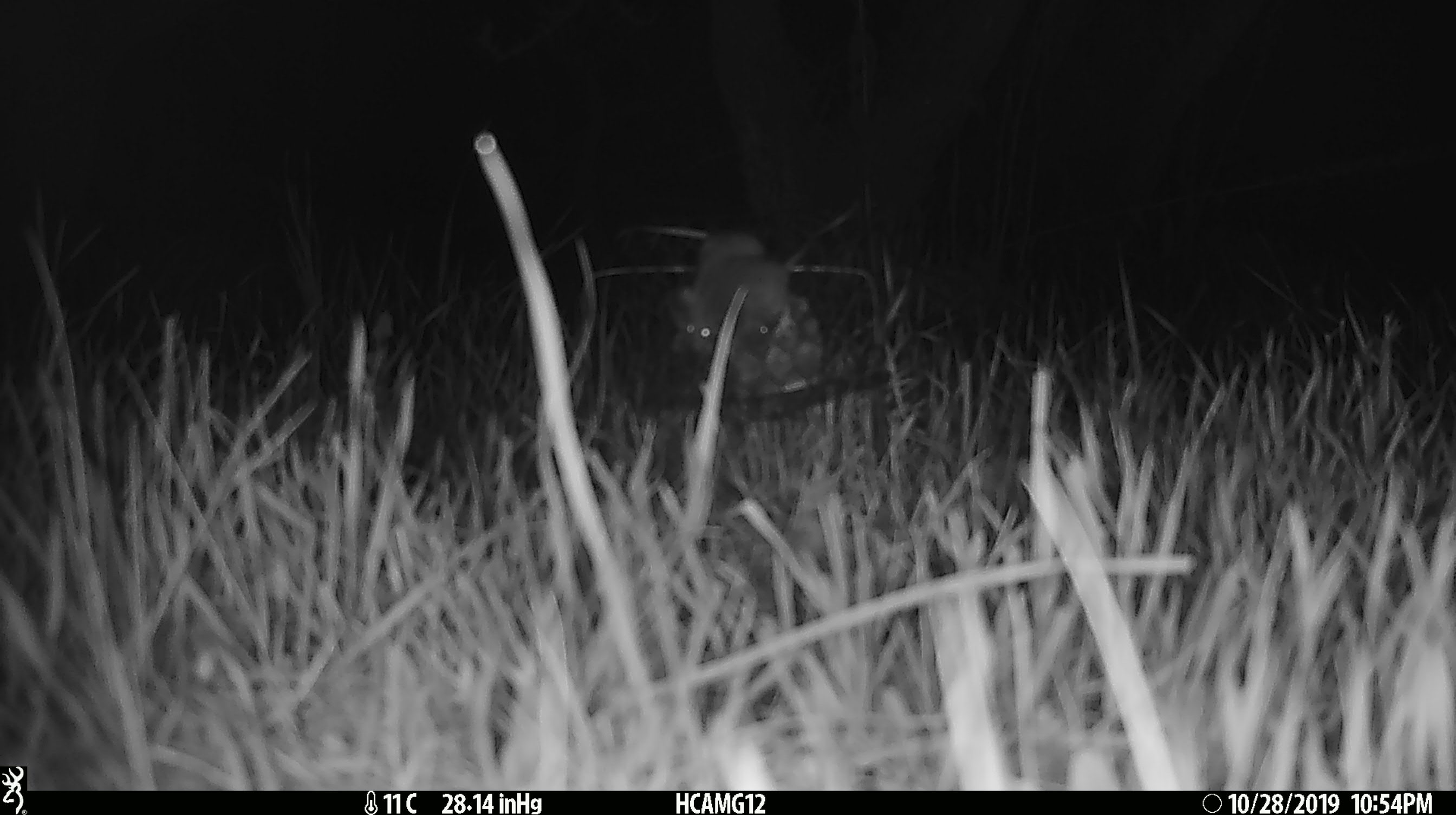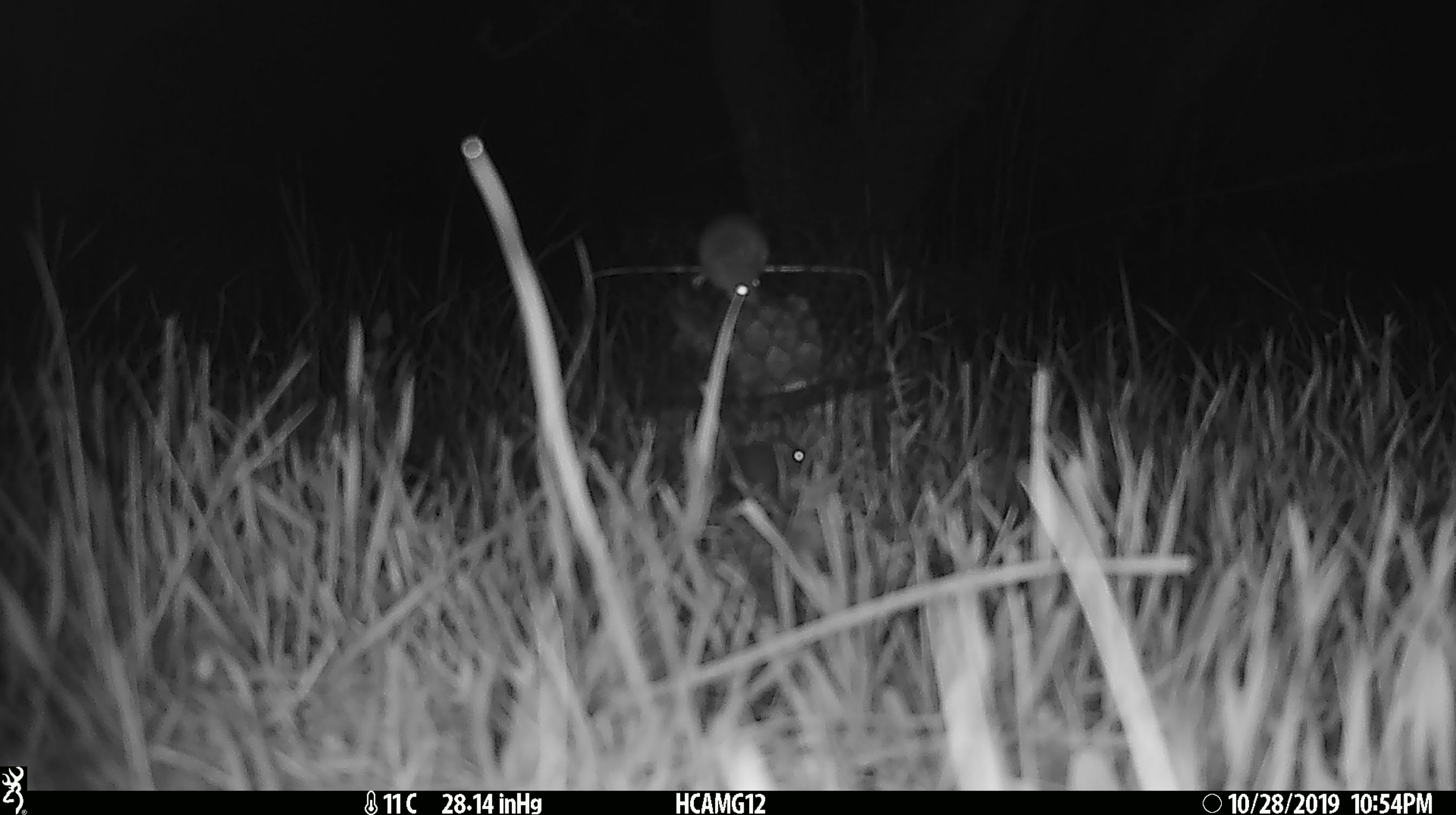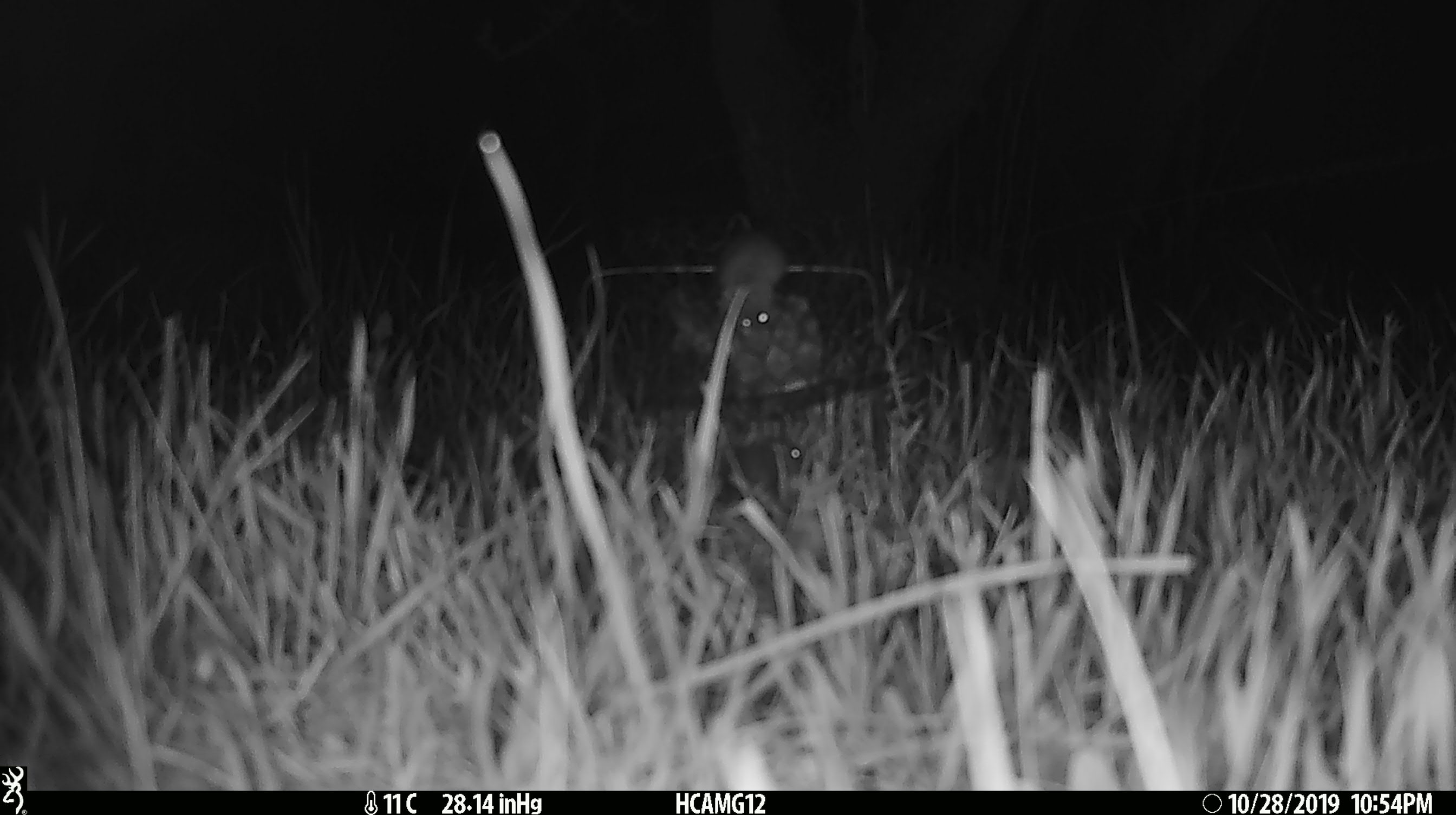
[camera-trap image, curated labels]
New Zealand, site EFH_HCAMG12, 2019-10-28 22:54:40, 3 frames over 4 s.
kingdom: Animalia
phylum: Chordata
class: Mammalia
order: Rodentia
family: Muridae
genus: Mus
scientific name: Mus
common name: mouse